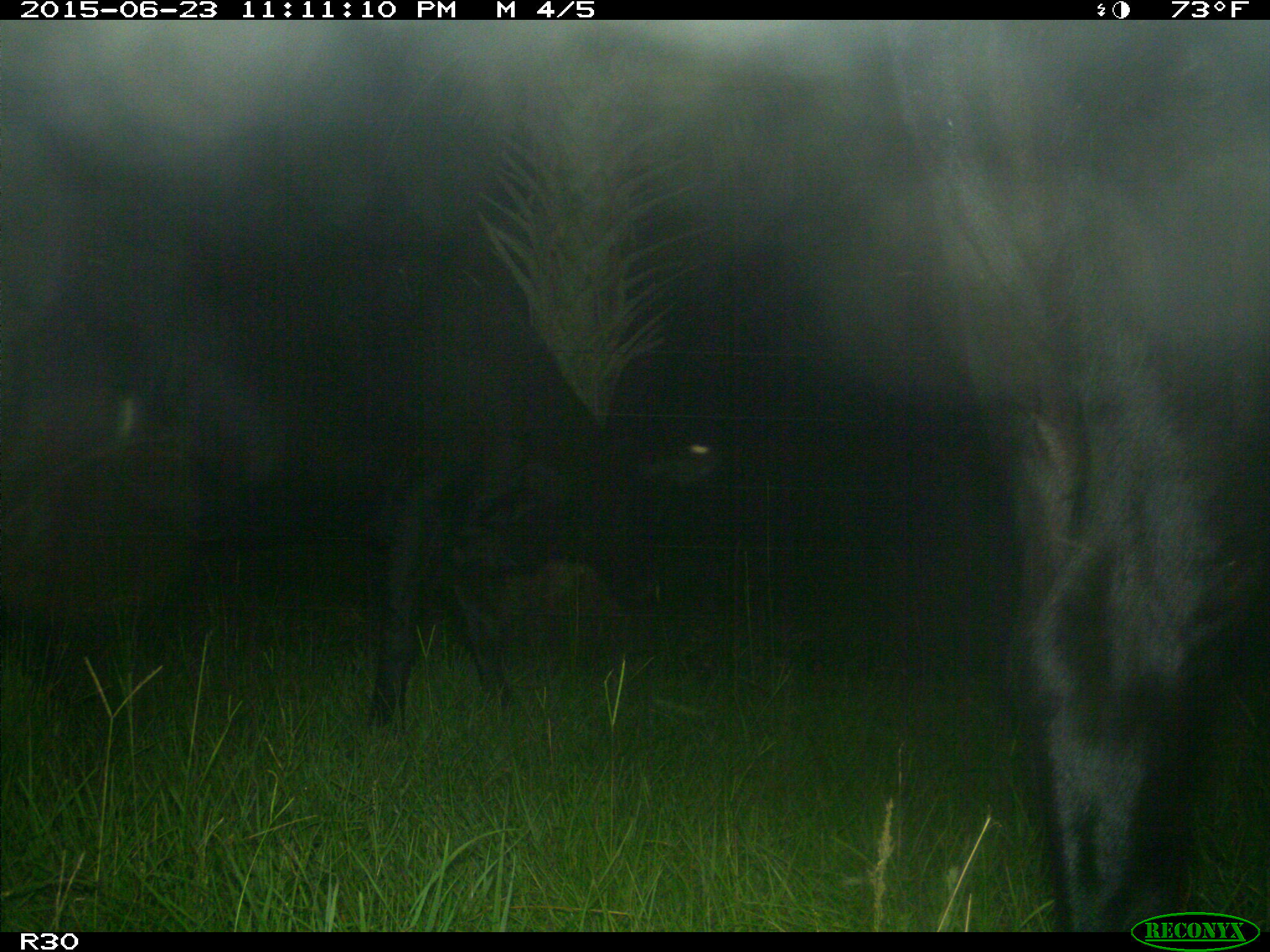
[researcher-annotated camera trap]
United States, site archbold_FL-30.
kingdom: Animalia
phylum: Chordata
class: Mammalia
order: Artiodactyla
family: Bovidae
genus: Bos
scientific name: Bos taurus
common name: domestic cow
Bos taurus (domestic cow).